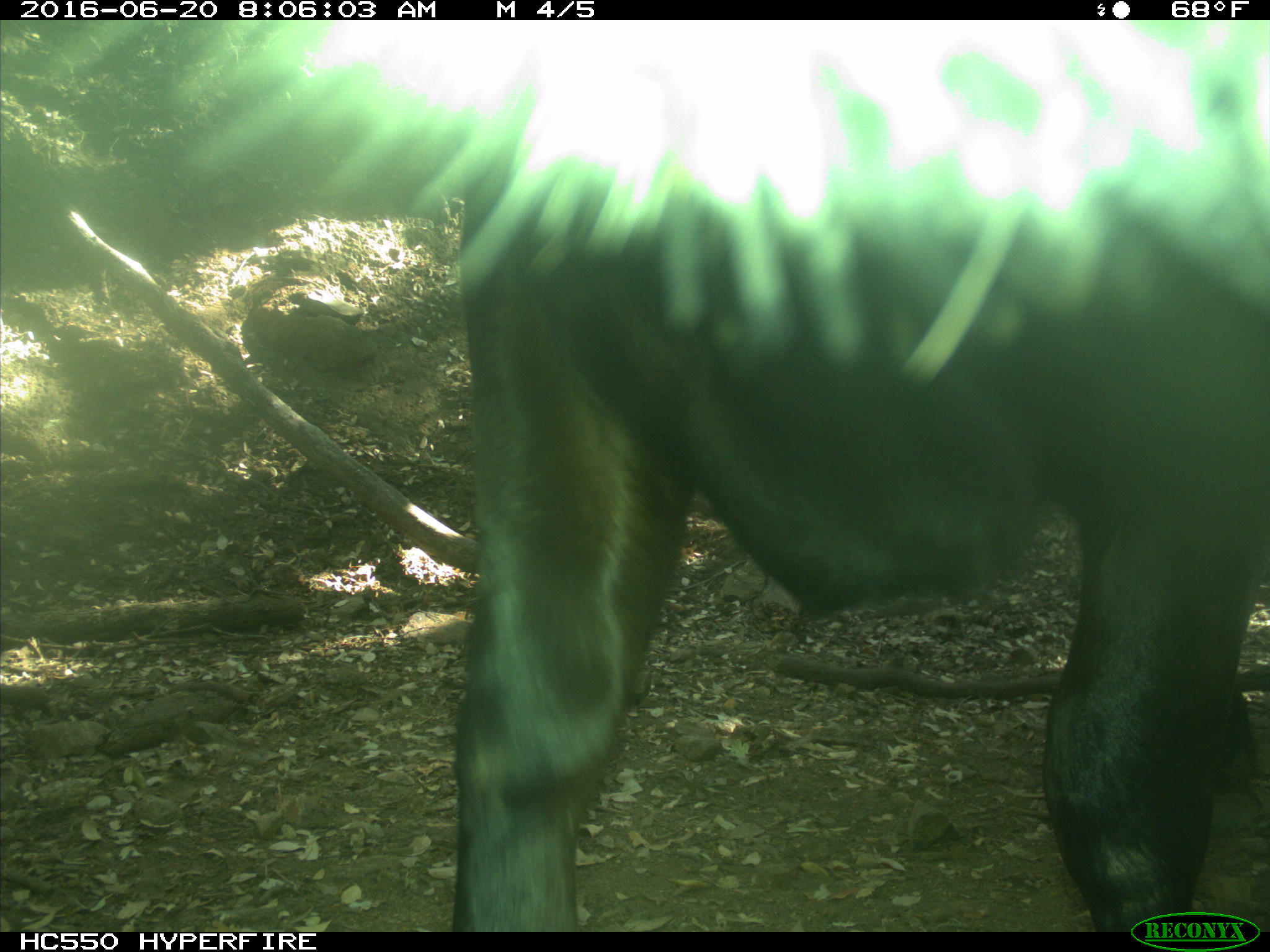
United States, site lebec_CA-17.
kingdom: Animalia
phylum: Chordata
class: Mammalia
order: Artiodactyla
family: Bovidae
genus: Bos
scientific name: Bos taurus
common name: domestic cow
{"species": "Bos taurus (domestic cow)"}